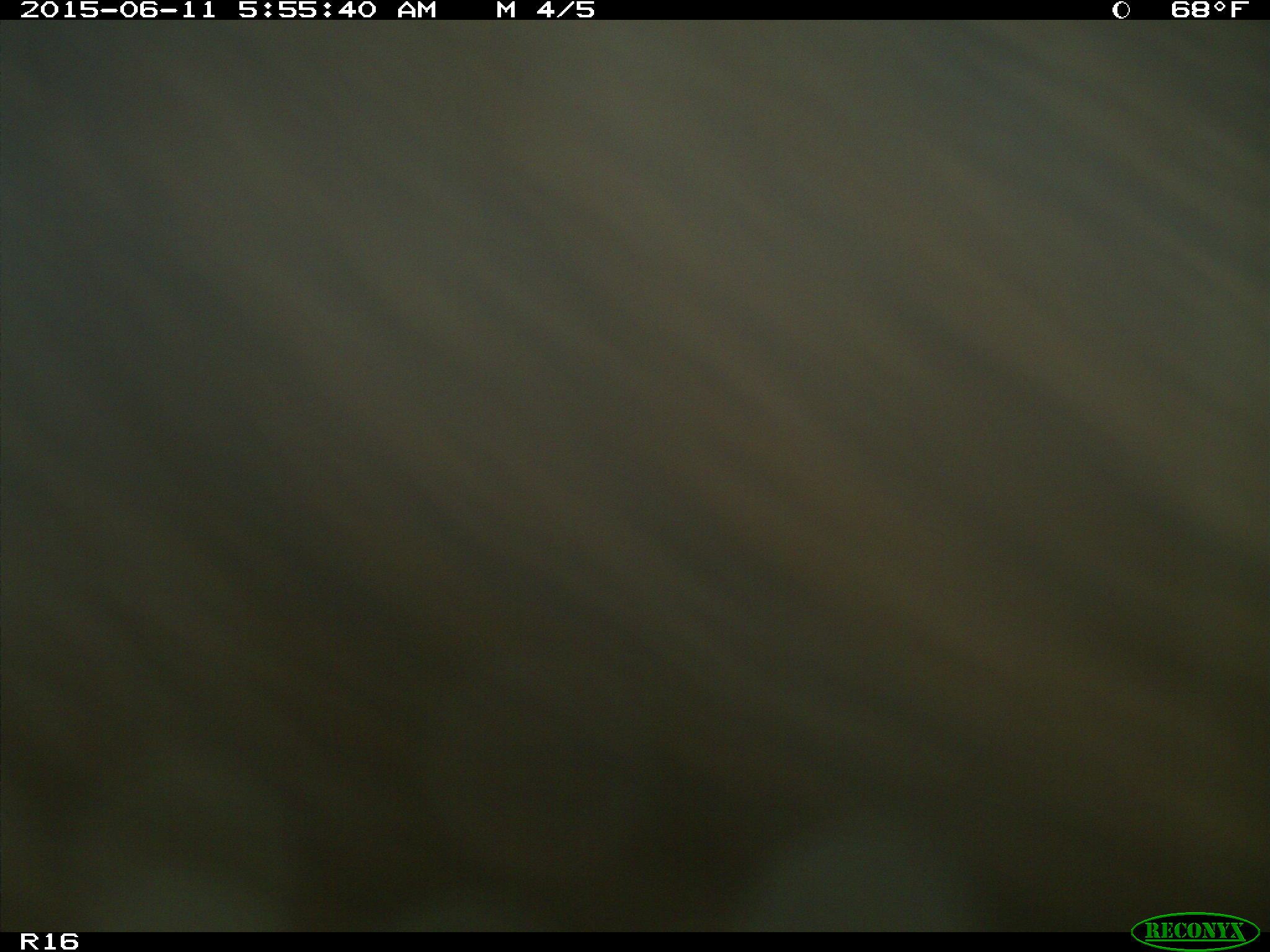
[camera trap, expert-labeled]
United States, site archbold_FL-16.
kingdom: Animalia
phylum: Chordata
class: Mammalia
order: Artiodactyla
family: Bovidae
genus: Bos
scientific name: Bos taurus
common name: domestic cow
Bos taurus (domestic cow).